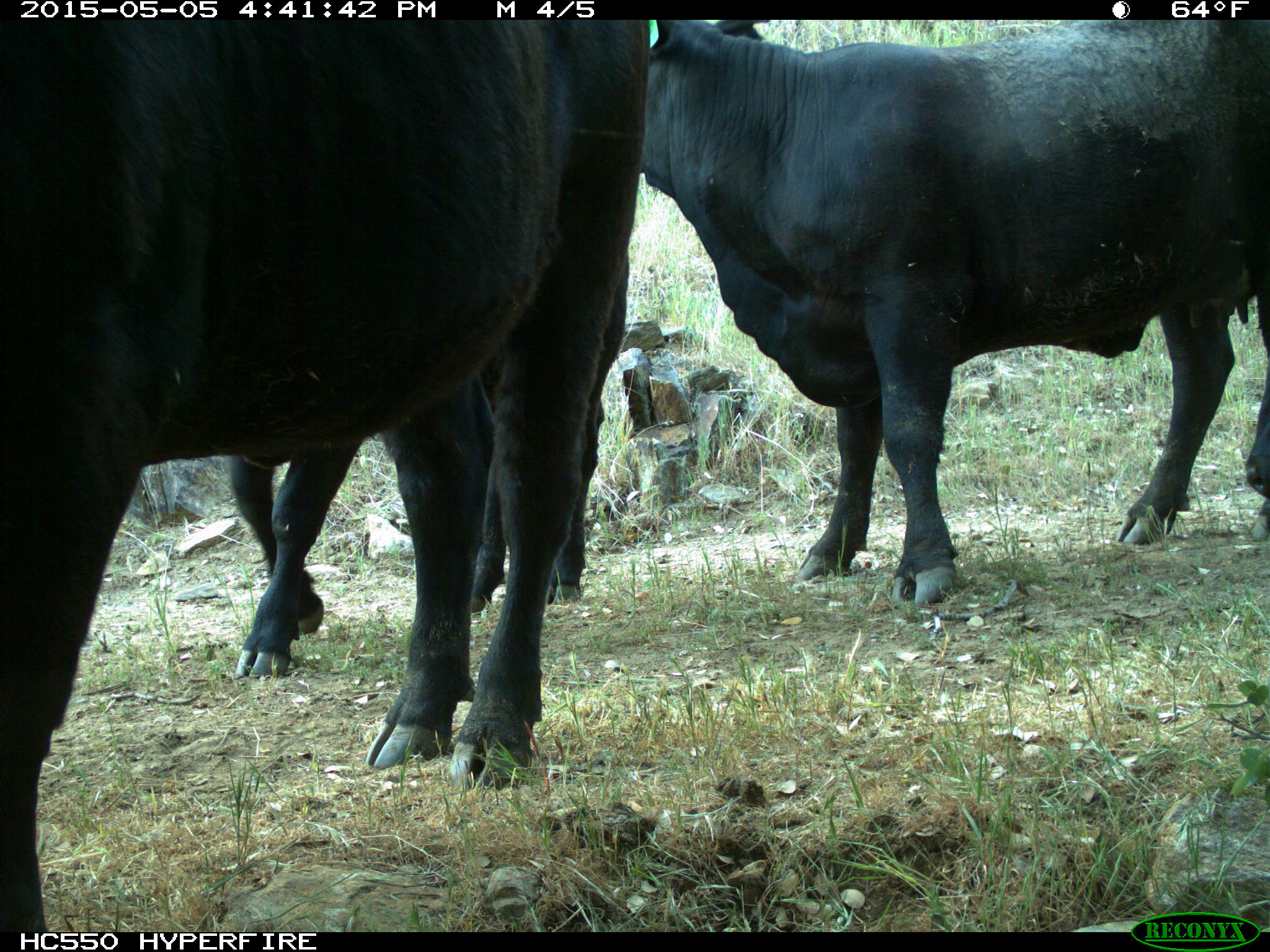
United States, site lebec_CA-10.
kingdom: Animalia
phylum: Chordata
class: Mammalia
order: Artiodactyla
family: Bovidae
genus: Bos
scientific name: Bos taurus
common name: domestic cow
Bos taurus (domestic cow).